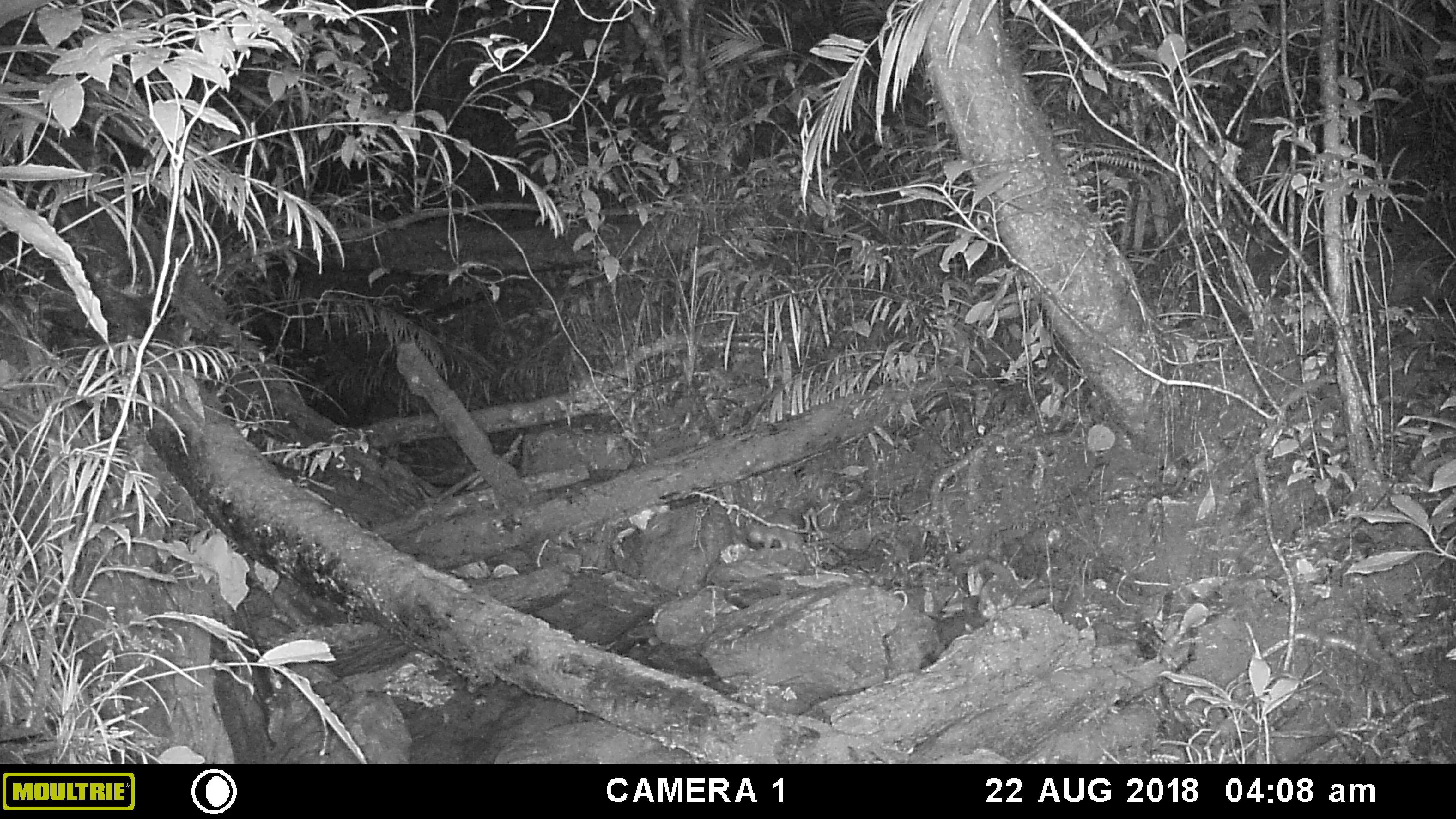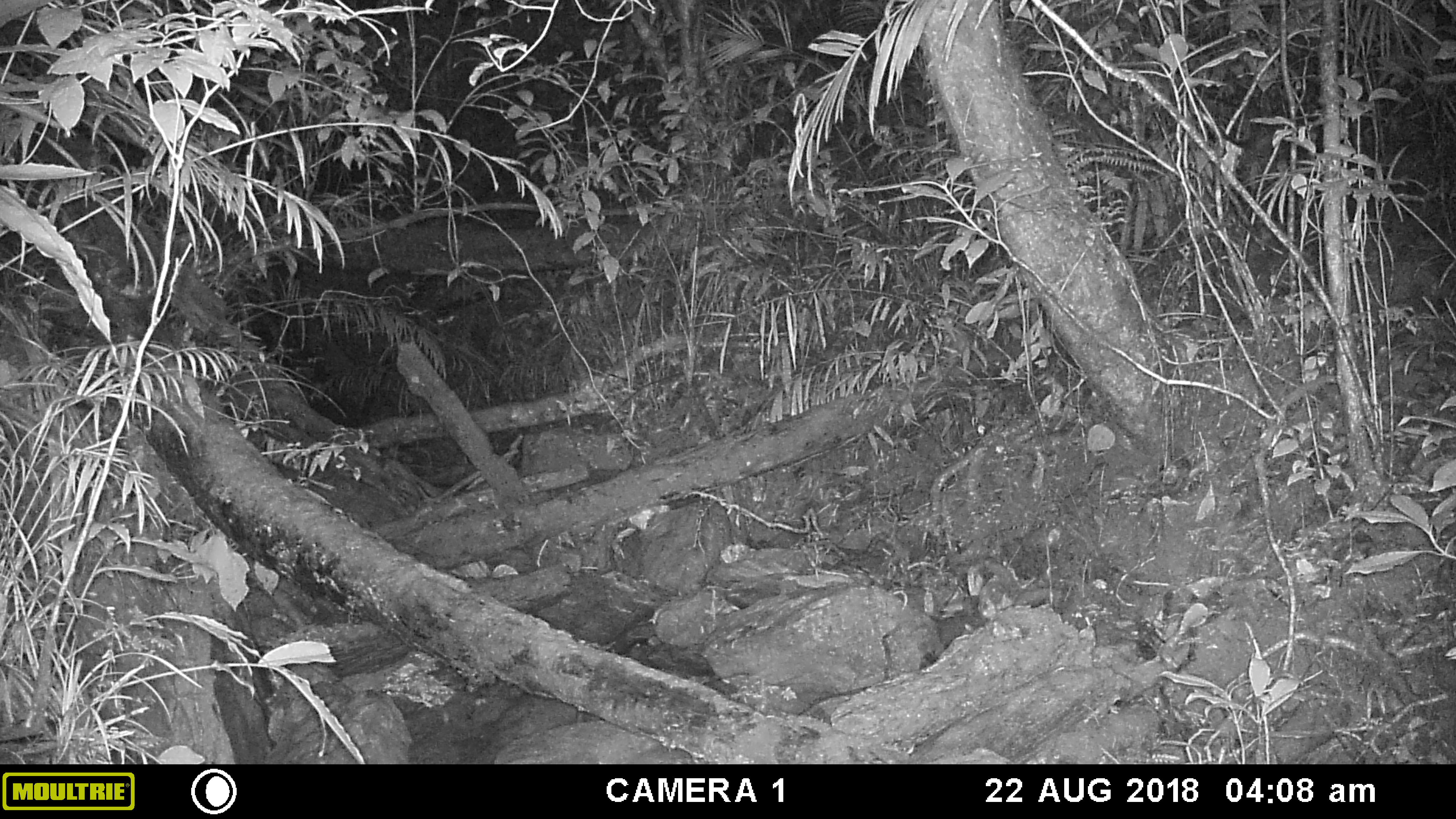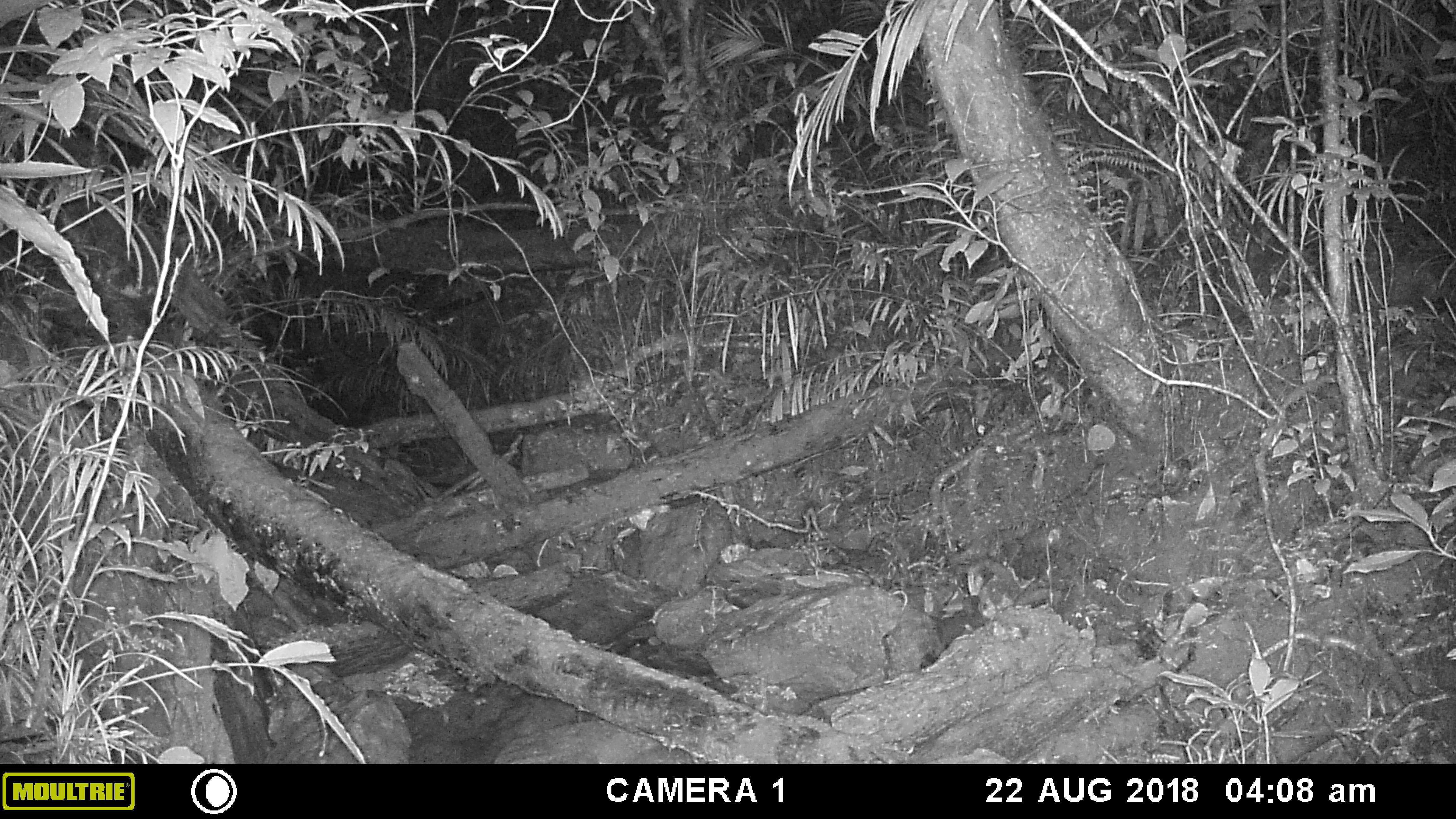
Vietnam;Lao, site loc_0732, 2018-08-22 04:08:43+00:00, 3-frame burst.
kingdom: Animalia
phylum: Chordata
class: Mammalia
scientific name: Mammalia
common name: mammal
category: unidentified small mammal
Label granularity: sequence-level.